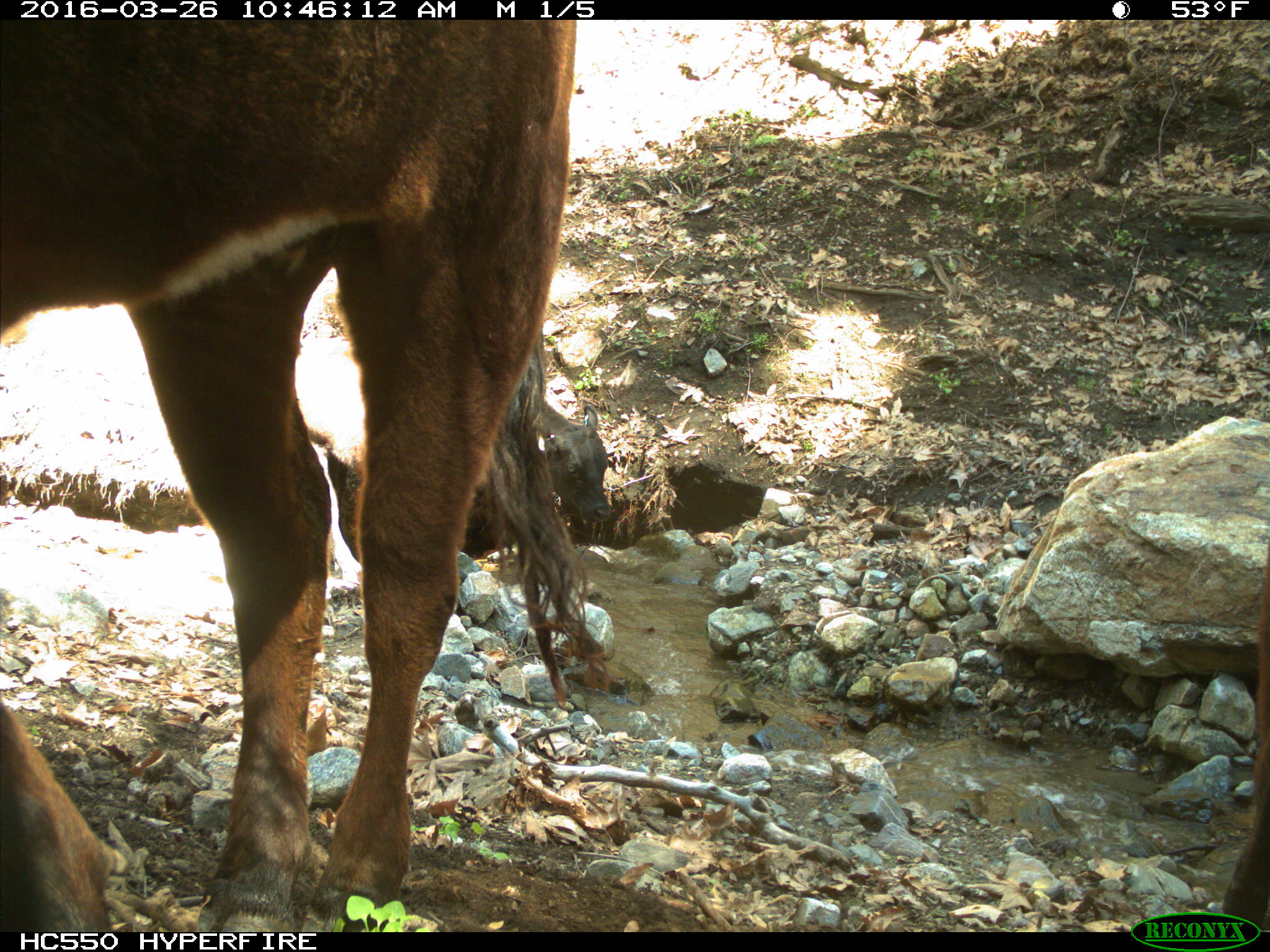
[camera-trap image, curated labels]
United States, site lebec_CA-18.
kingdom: Animalia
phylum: Chordata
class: Mammalia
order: Artiodactyla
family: Bovidae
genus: Bos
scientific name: Bos taurus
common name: domestic cow